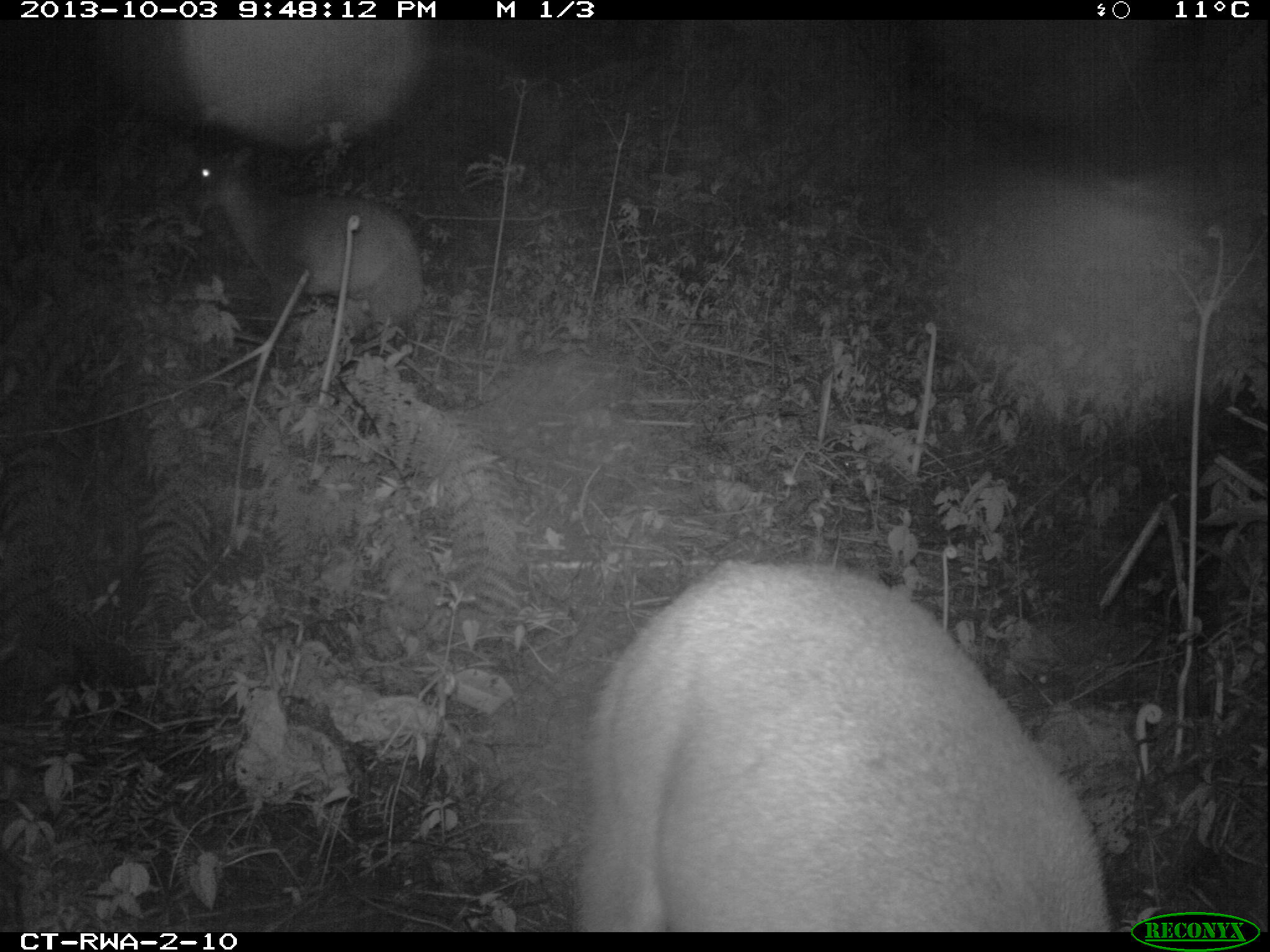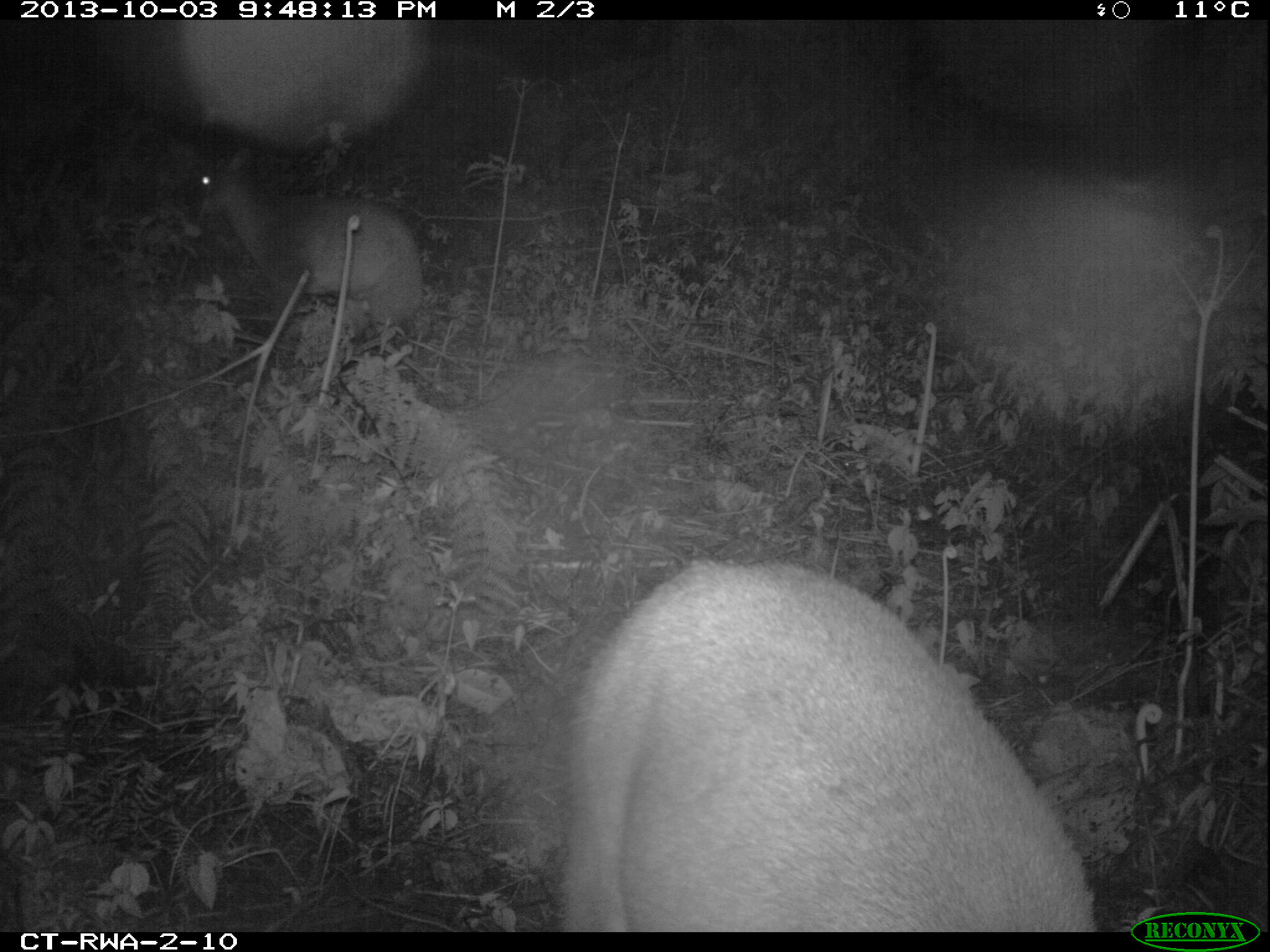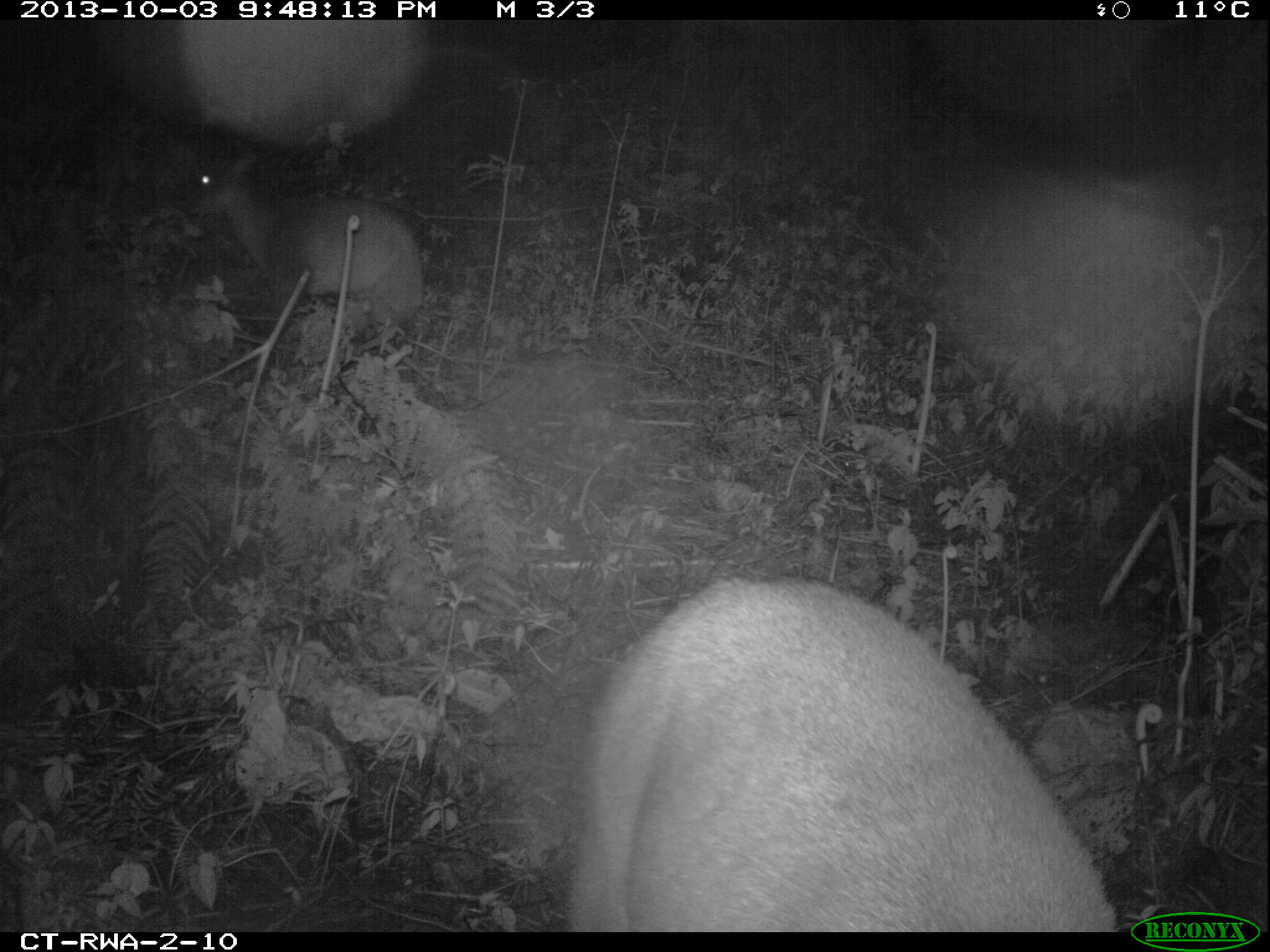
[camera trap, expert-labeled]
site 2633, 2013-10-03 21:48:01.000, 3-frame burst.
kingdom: Animalia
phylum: Chordata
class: Mammalia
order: Artiodactyla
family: Bovidae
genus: Cephalophus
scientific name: Cephalophus nigrifrons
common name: black-fronted duiker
Cephalophus nigrifrons (black-fronted duiker), count 2.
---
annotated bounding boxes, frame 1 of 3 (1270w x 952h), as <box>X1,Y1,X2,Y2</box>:
cephalophus nigrifrons: <box>570,555,1112,927</box>